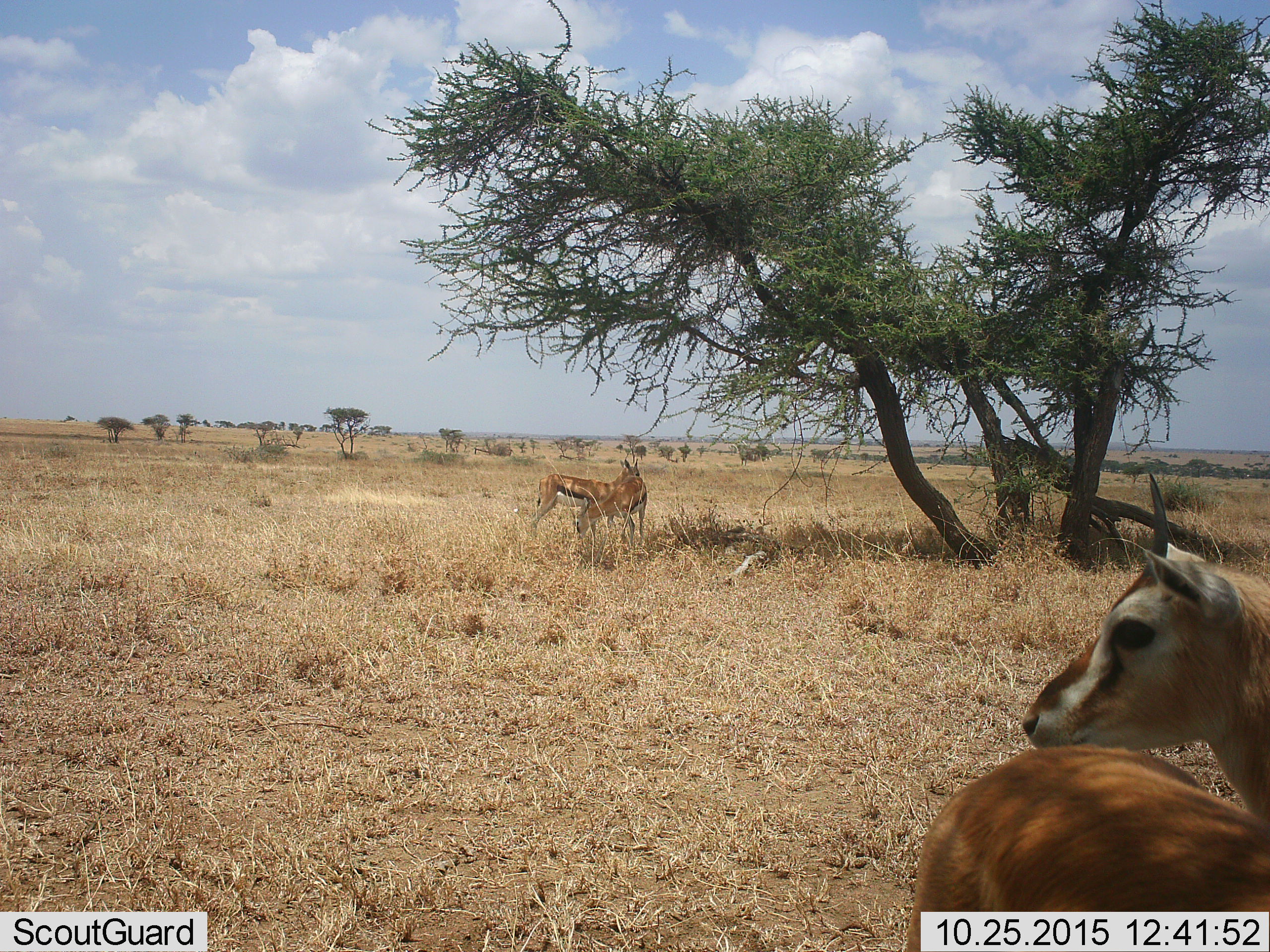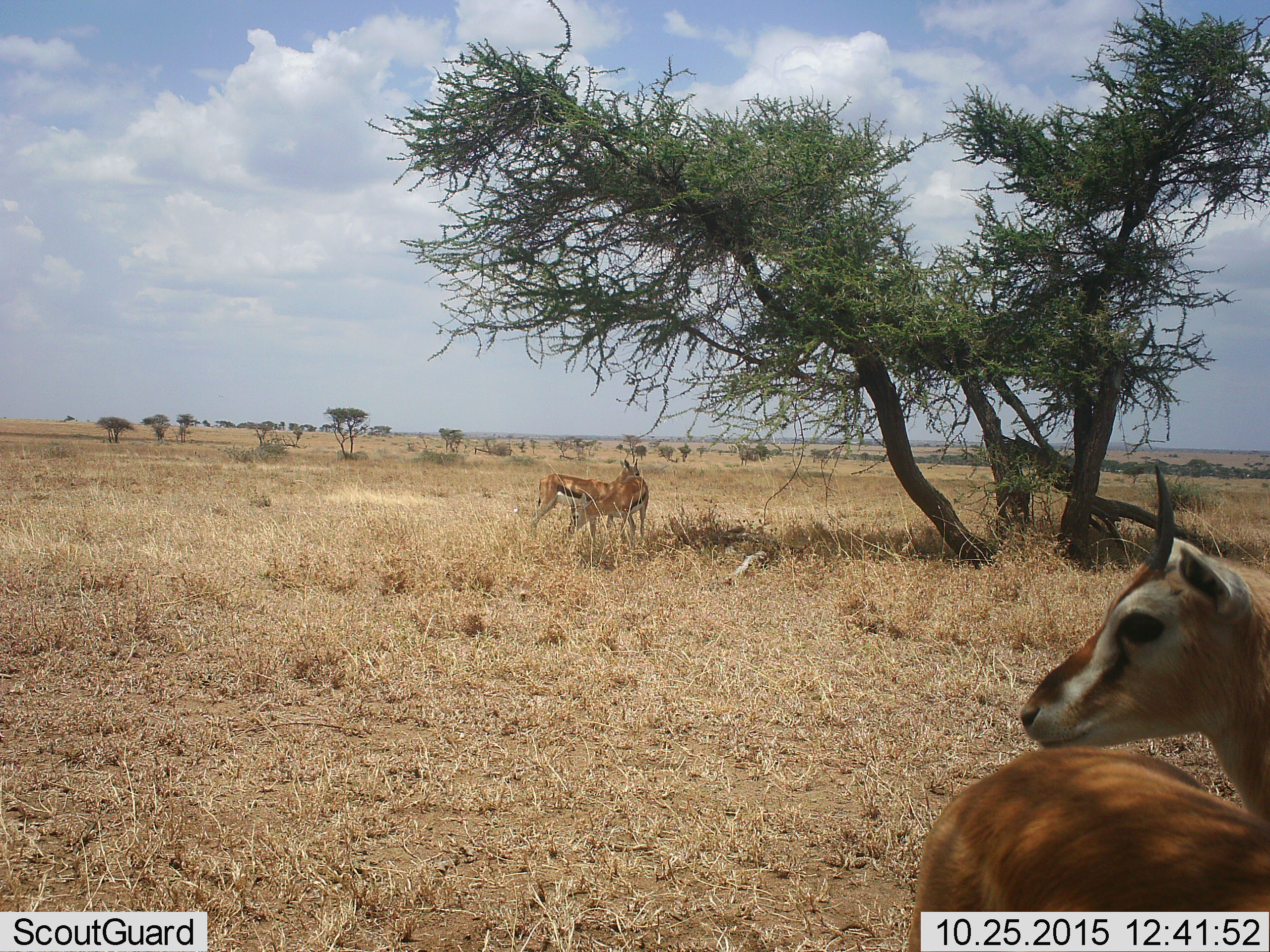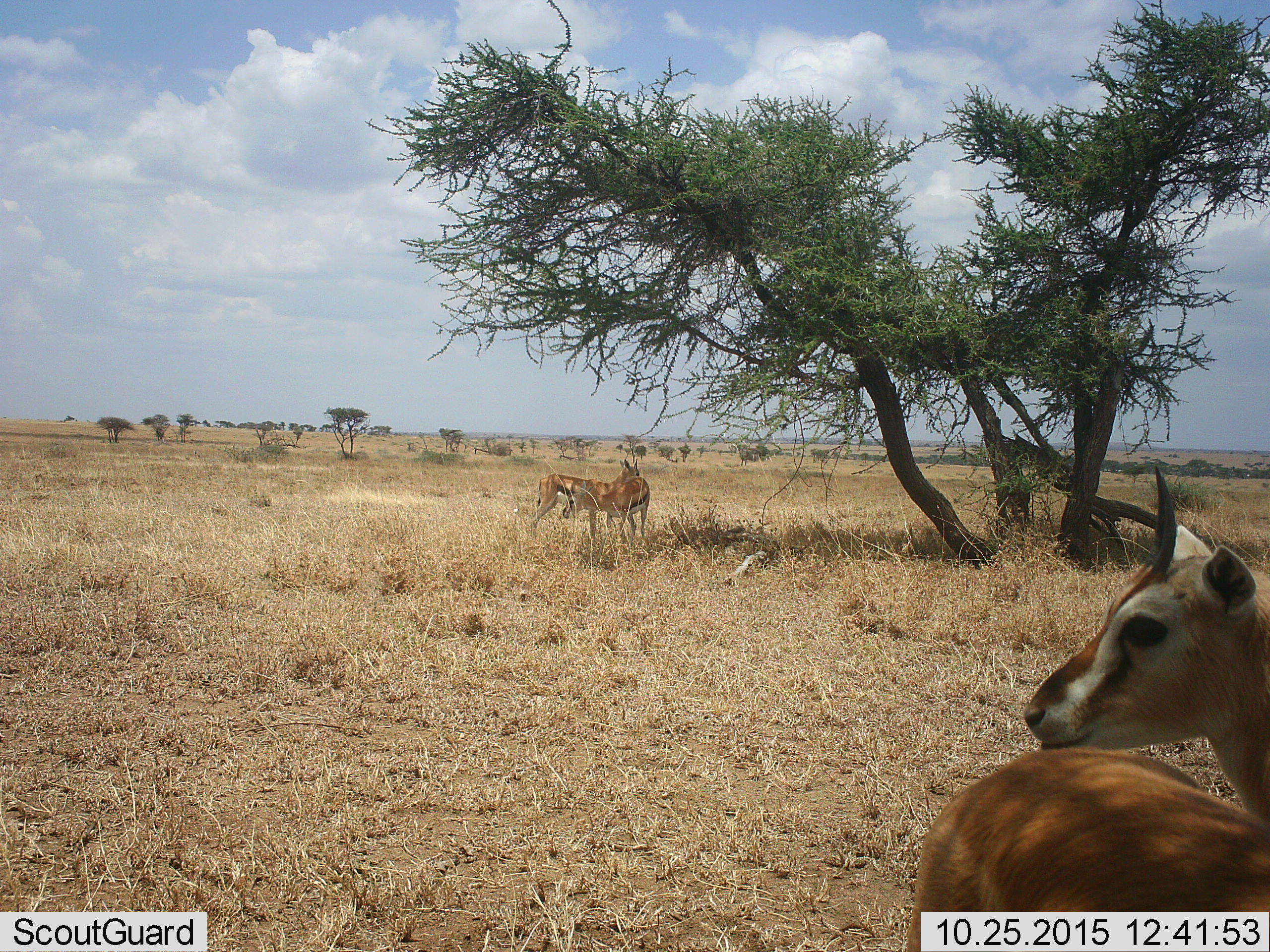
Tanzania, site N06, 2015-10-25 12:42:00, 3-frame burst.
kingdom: Animalia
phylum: Chordata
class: Mammalia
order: Artiodactyla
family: Bovidae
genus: Eudorcas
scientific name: Eudorcas thomsonii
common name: thomson's gazelle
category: gazellethomsons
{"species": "gazellethomsons (thomson's gazelle) (Eudorcas thomsonii)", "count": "4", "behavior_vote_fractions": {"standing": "100%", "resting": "0%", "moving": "11%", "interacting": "22%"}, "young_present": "11%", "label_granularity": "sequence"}